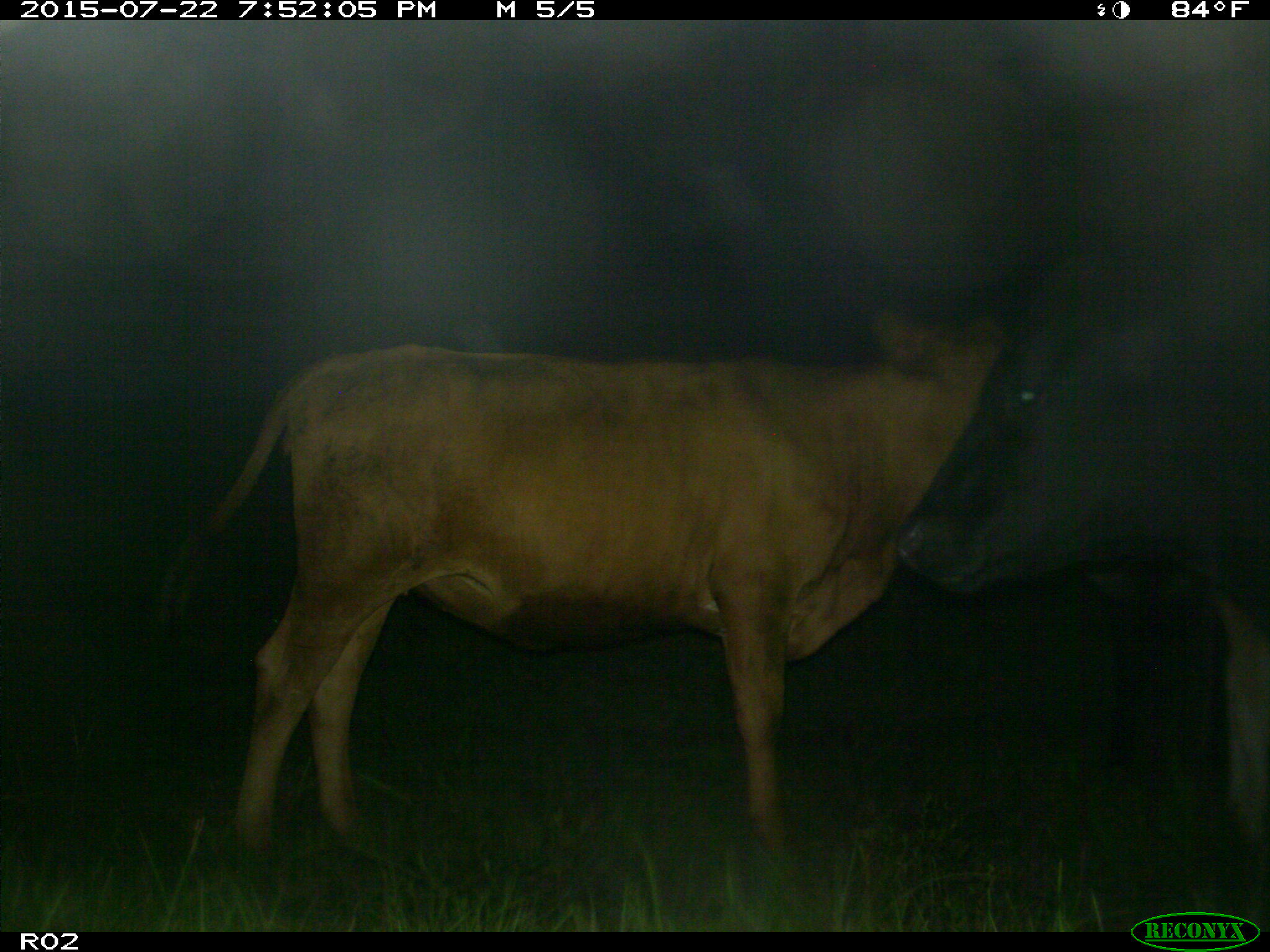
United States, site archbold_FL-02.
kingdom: Animalia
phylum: Chordata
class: Mammalia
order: Artiodactyla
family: Bovidae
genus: Bos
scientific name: Bos taurus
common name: domestic cow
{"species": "Bos taurus (domestic cow)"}